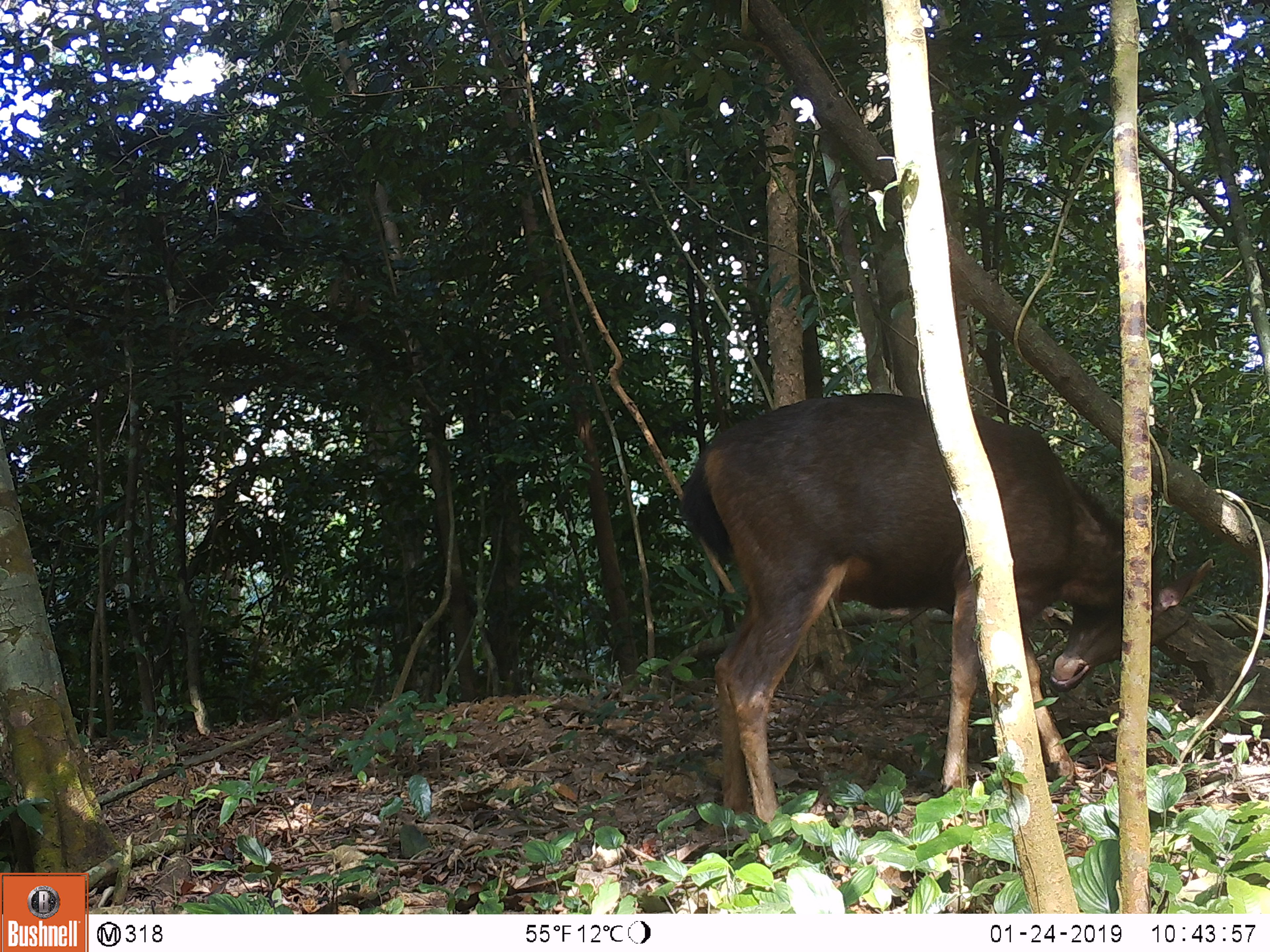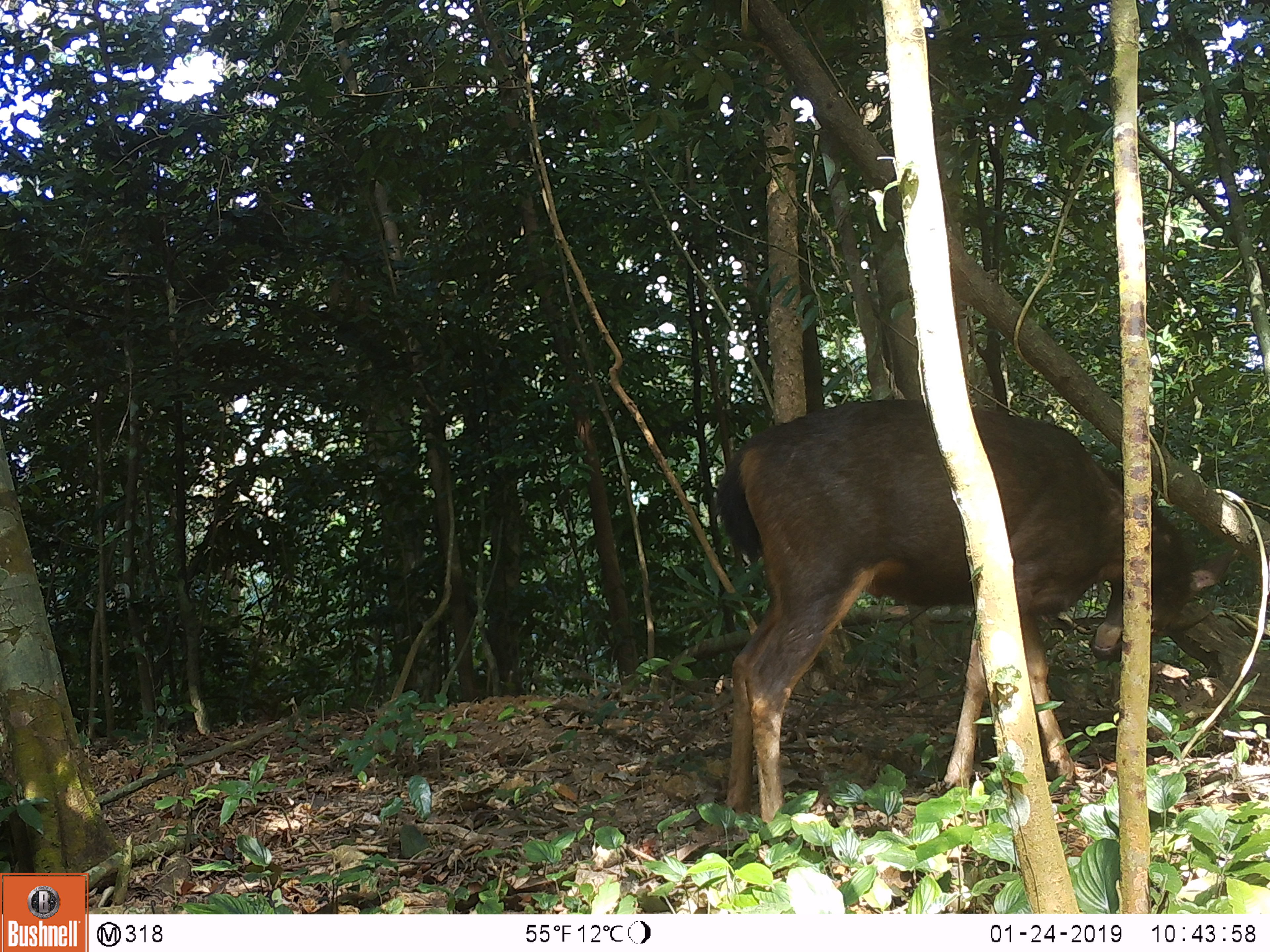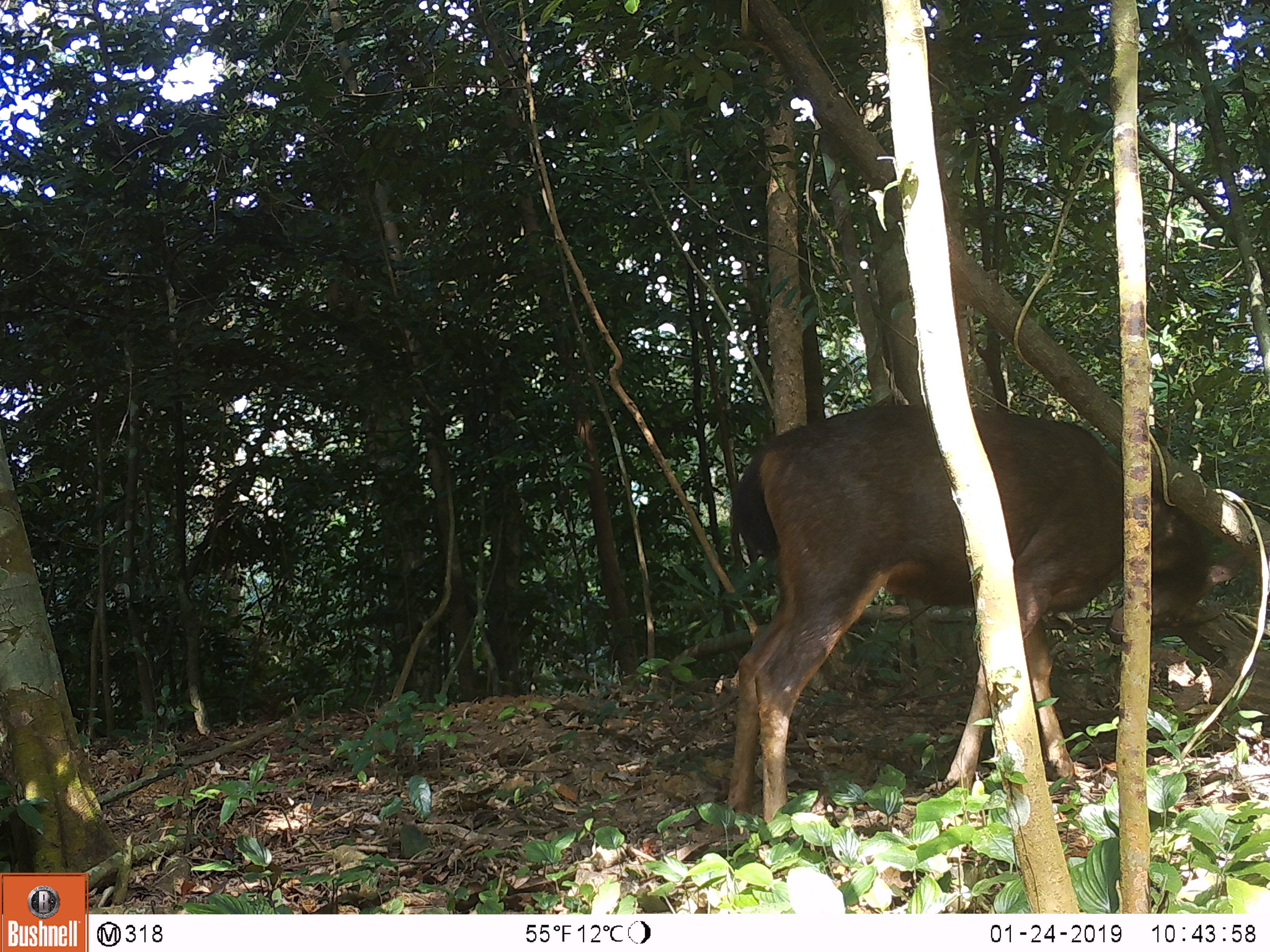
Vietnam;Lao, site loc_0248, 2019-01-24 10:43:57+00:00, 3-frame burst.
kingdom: Animalia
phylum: Chordata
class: Mammalia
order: Artiodactyla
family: Cervidae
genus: Rusa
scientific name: Rusa unicolor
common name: sambar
Sambar (Rusa unicolor). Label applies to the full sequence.